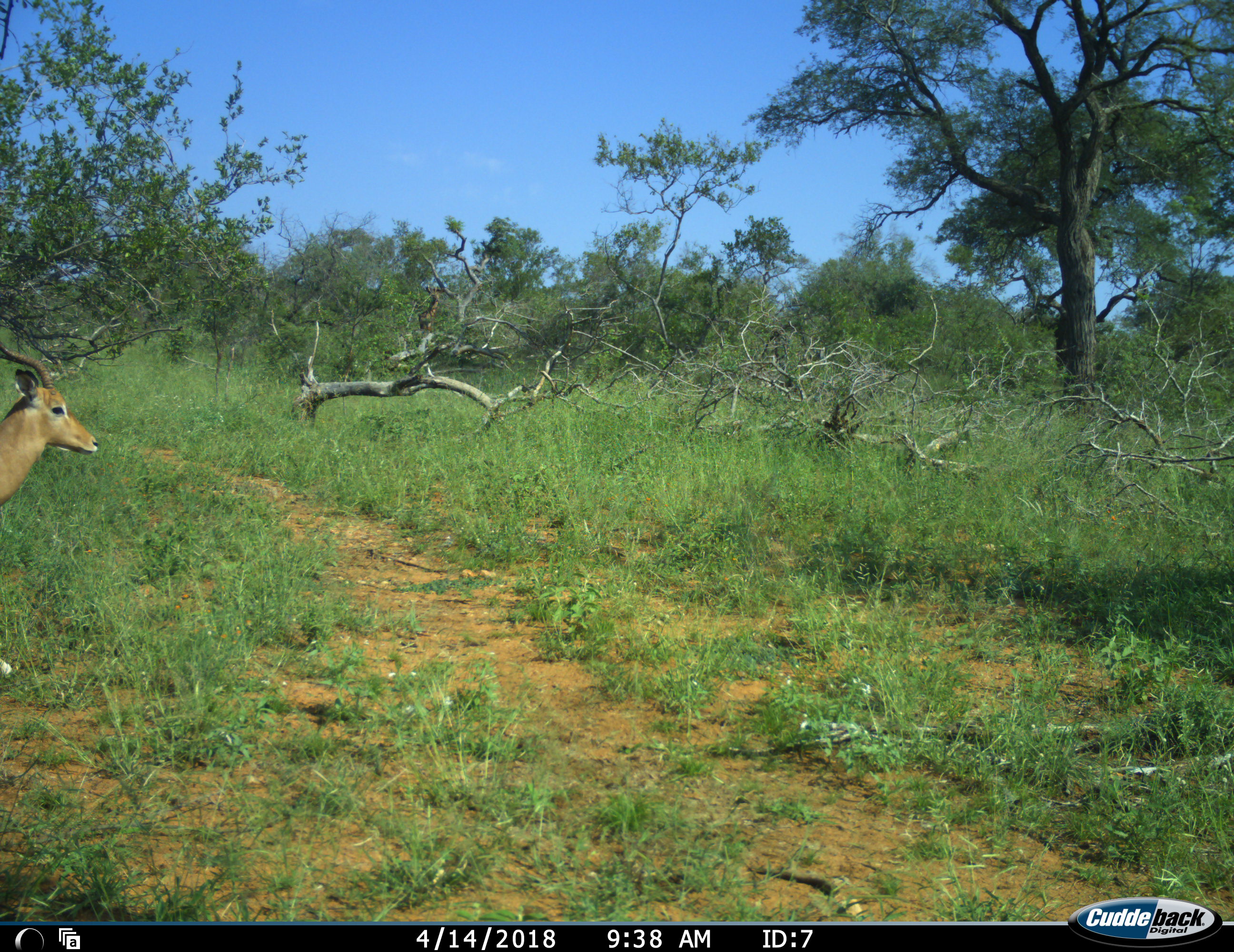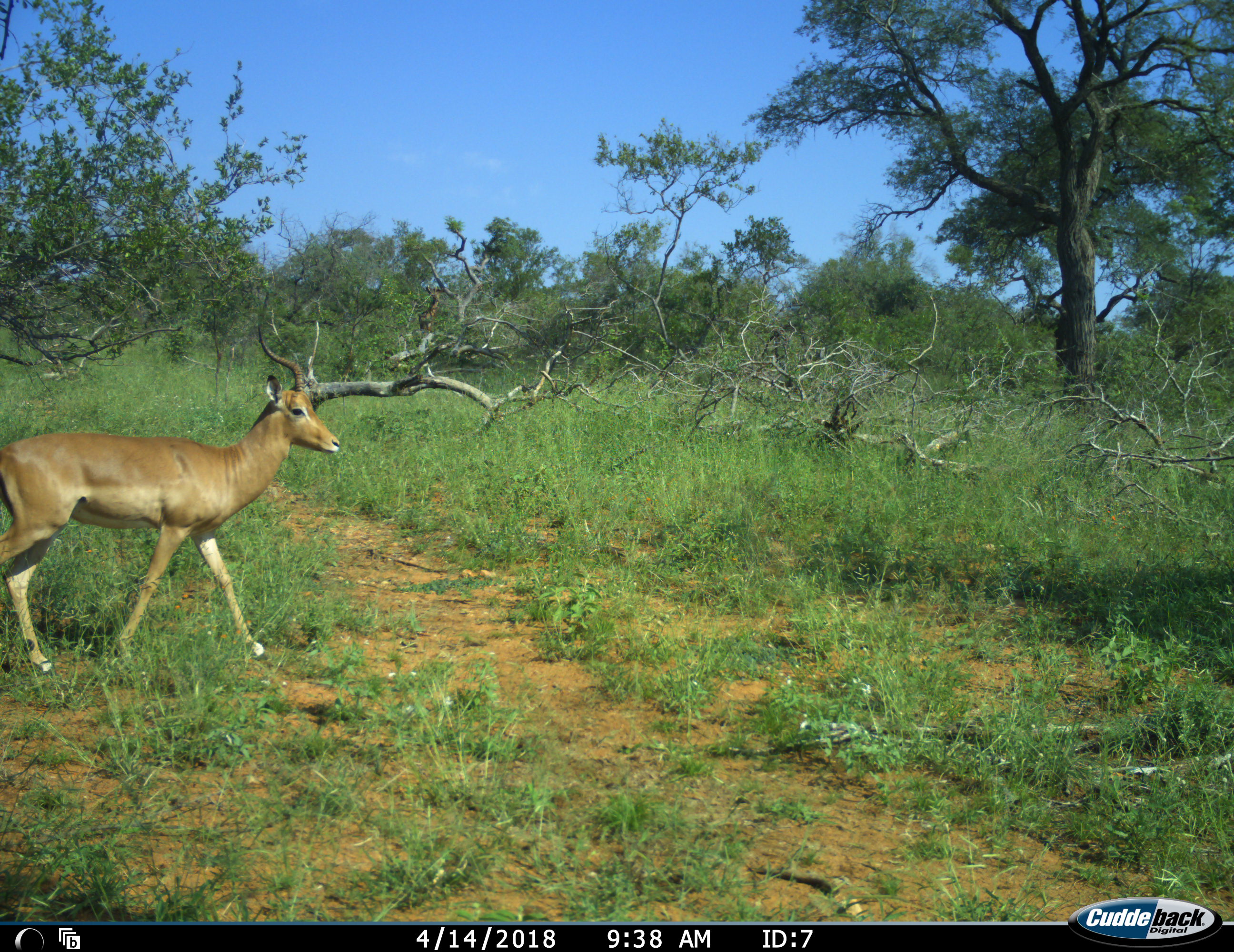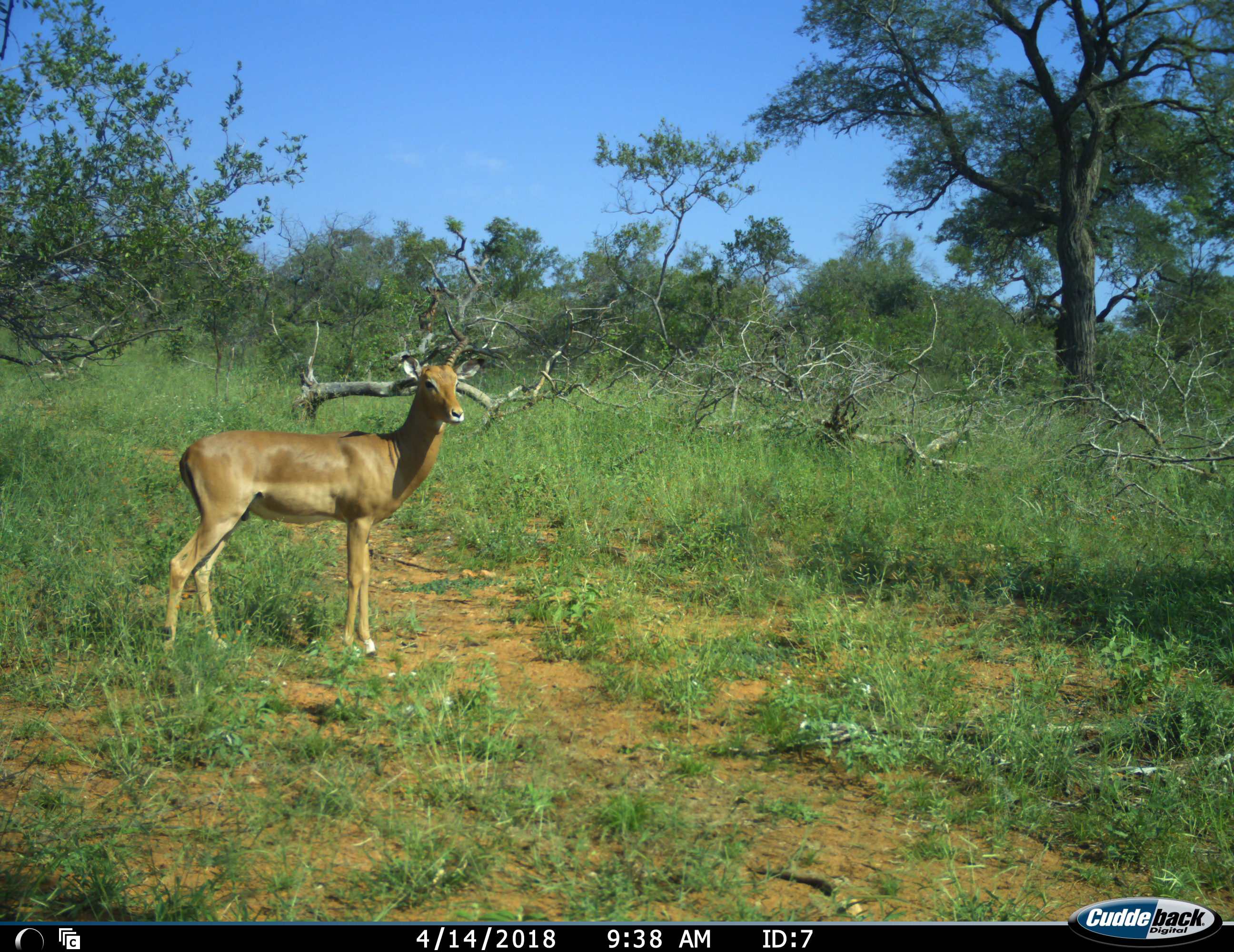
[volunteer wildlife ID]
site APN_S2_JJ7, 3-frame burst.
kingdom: Animalia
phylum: Chordata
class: Mammalia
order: Artiodactyla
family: Bovidae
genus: Aepyceros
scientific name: Aepyceros melampus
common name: impala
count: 1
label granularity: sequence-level